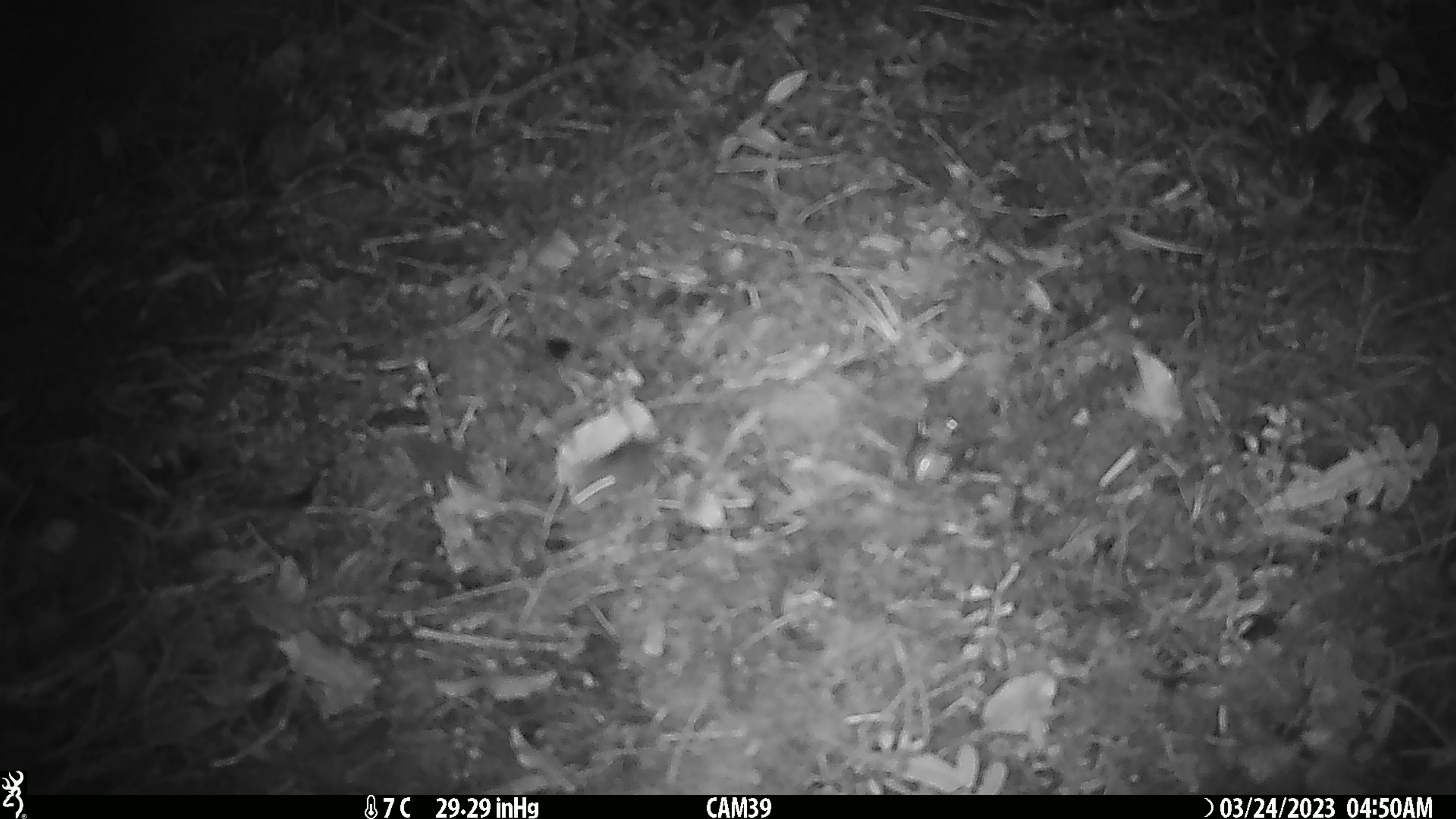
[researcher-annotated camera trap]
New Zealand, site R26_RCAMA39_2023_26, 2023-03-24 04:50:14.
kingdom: Animalia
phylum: Chordata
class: Mammalia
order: Rodentia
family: Muridae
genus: Mus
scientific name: Mus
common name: mouse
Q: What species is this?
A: Mouse (Mus).